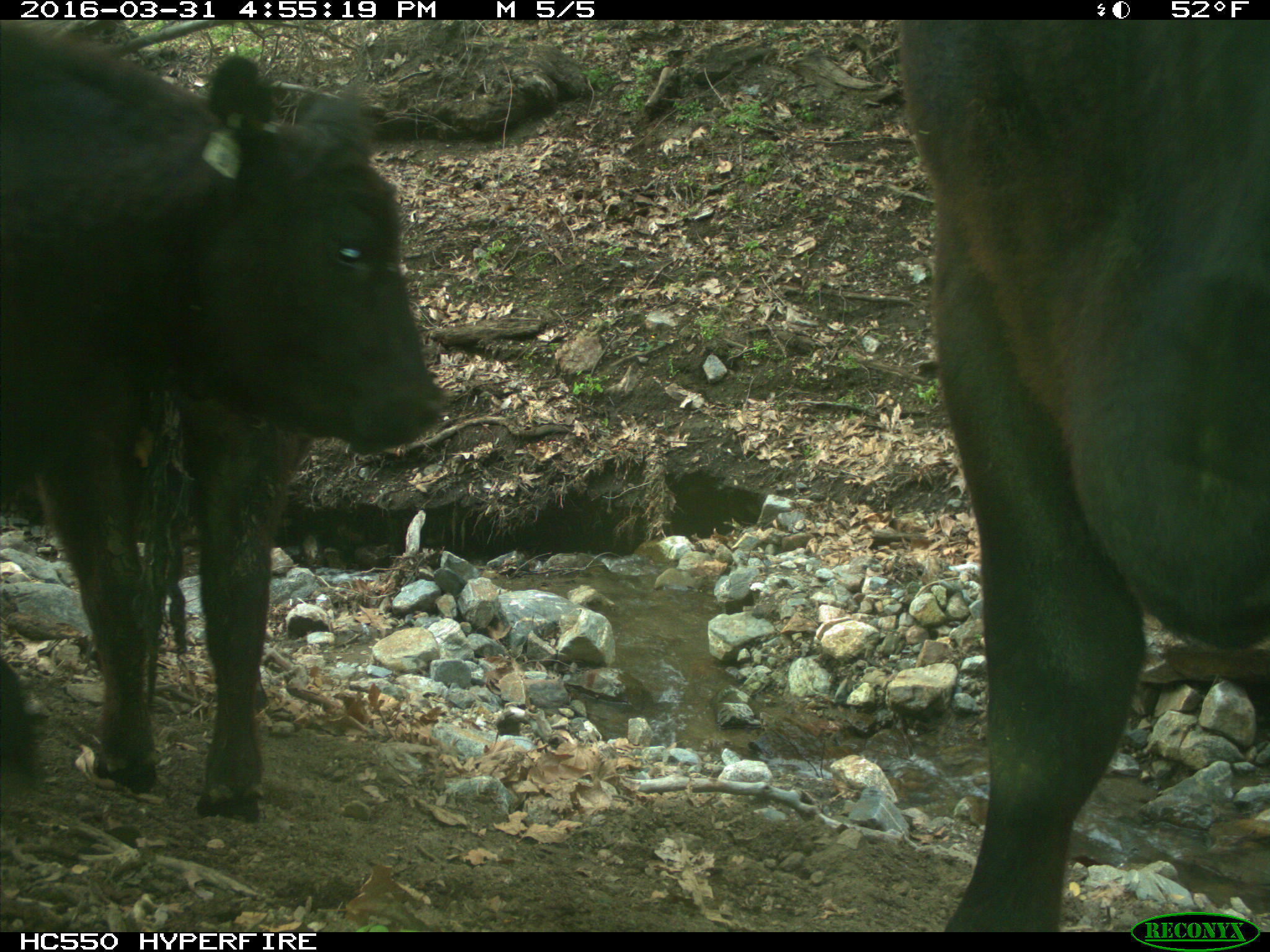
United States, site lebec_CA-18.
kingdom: Animalia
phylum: Chordata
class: Mammalia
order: Artiodactyla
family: Bovidae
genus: Bos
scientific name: Bos taurus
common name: domestic cow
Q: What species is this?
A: Bos taurus (domestic cow).